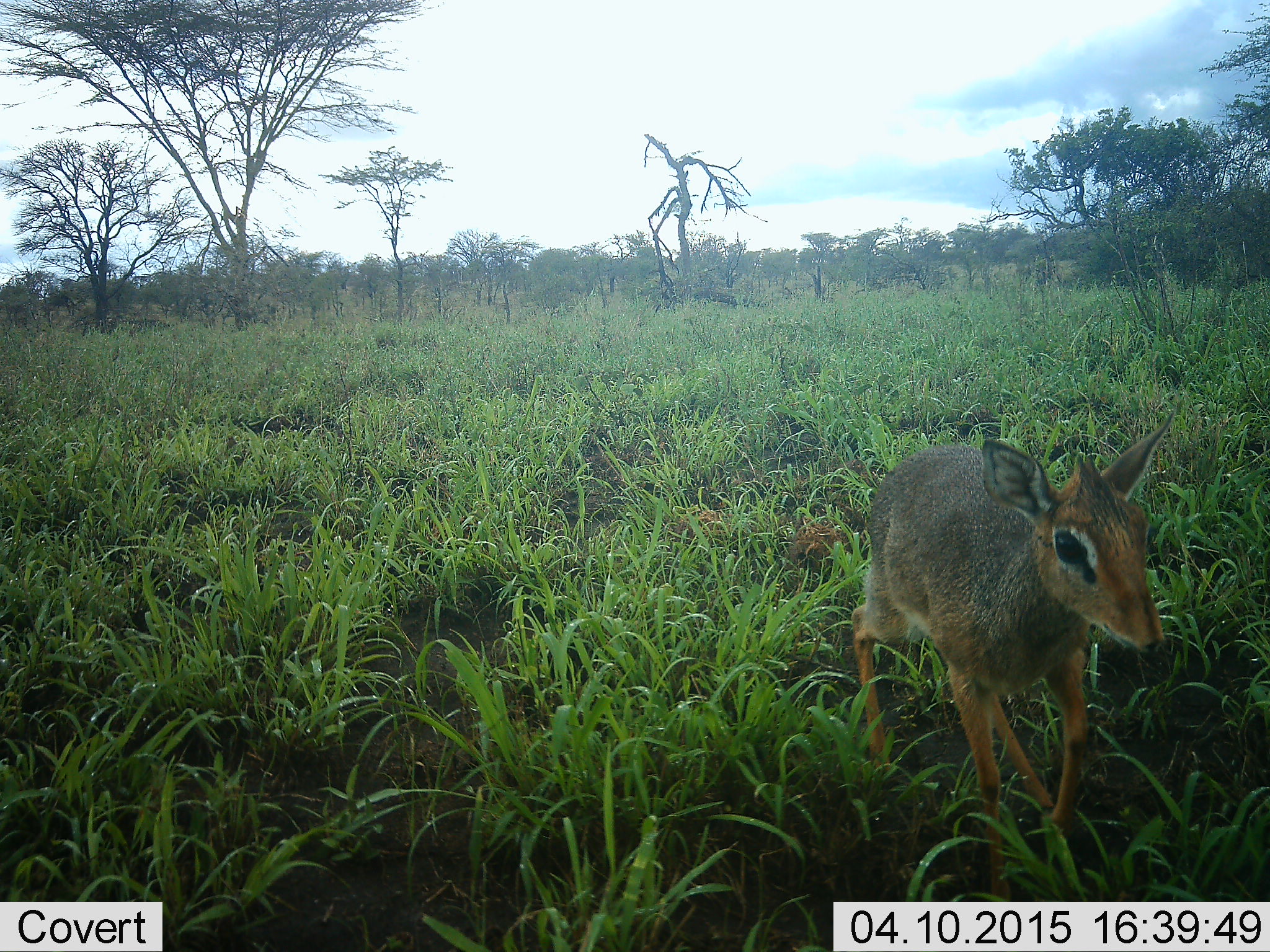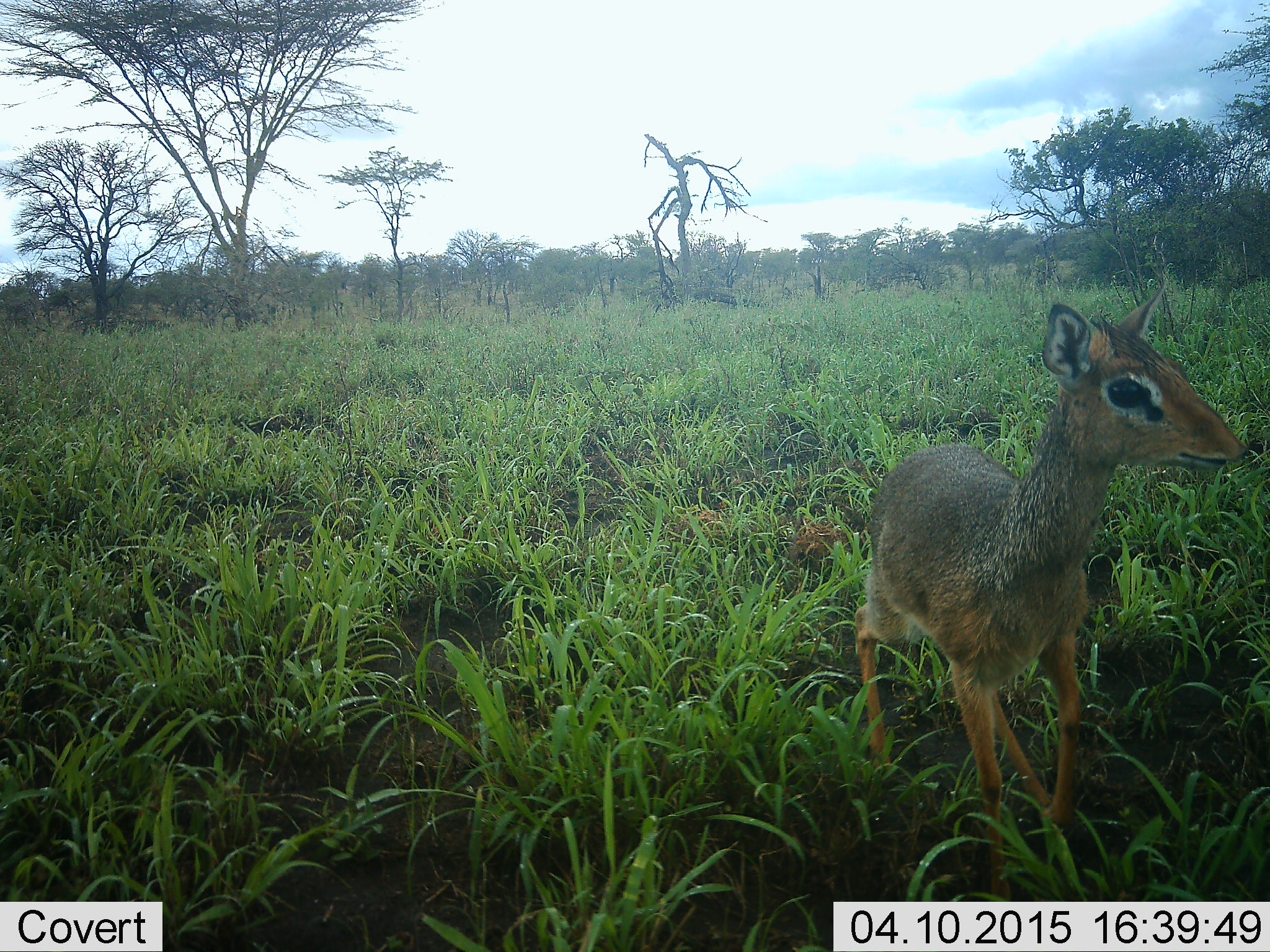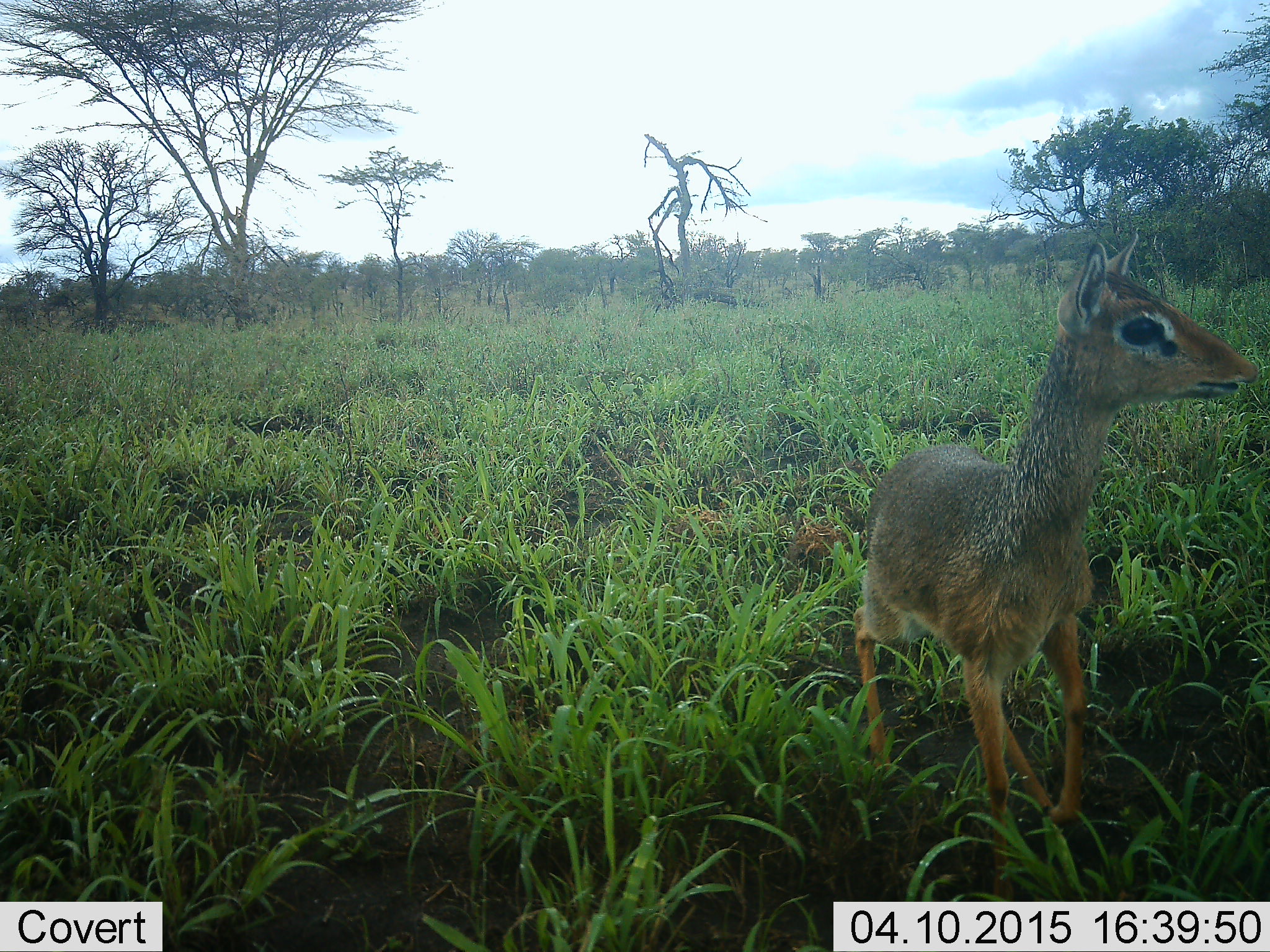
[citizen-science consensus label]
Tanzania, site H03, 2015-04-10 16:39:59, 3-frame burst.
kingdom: Animalia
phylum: Chordata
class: Mammalia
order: Artiodactyla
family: Bovidae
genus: Madoqua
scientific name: Madoqua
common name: dikdik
Dikdik (Madoqua), count 1. Behavior (volunteer vote fractions): standing 100%, resting 0%, moving 0%, interacting 0%. Young present (vote fraction): 0%. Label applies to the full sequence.